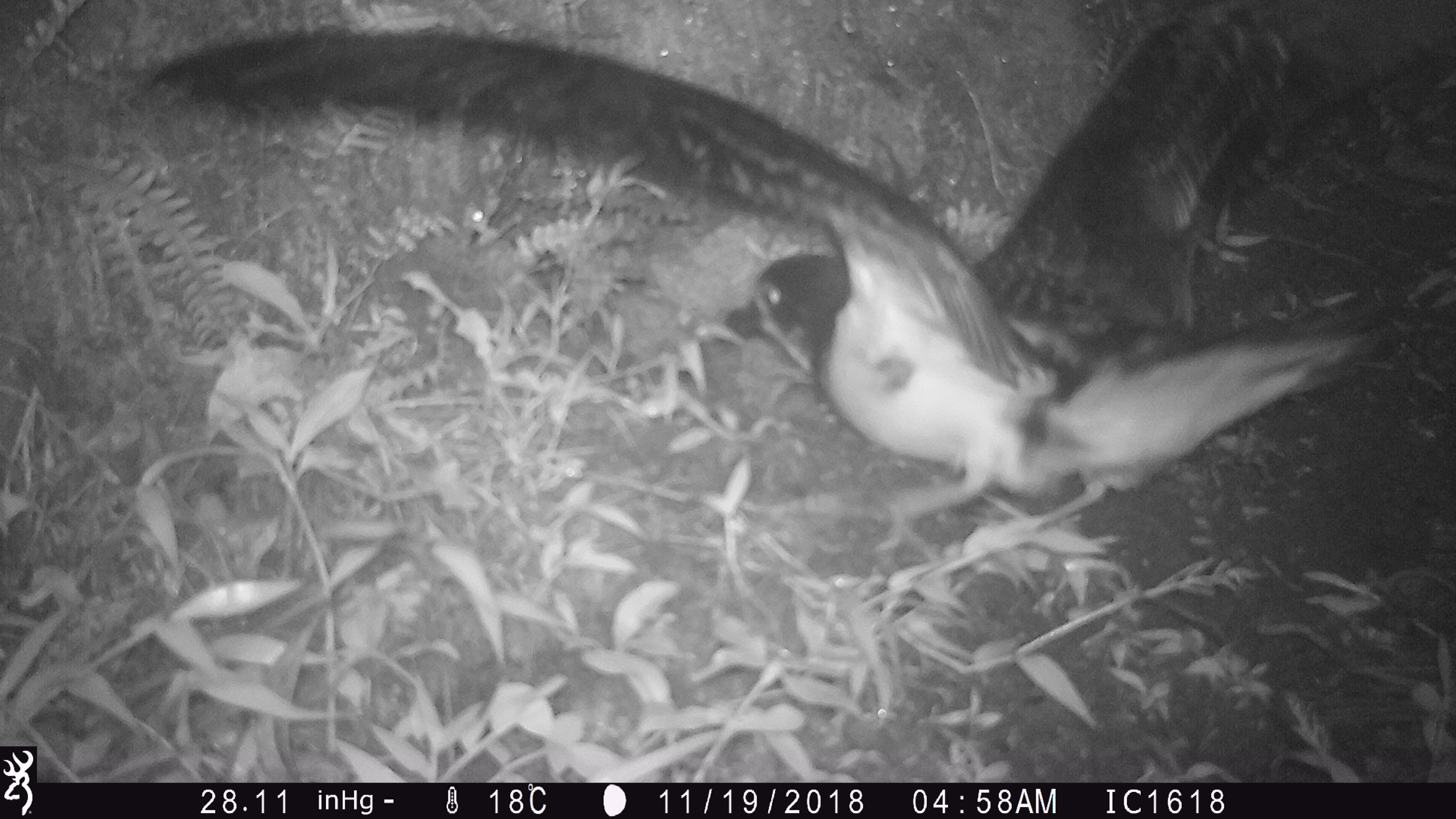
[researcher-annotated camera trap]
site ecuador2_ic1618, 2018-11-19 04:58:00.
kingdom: Animalia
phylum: Chordata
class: Aves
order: Procellariiformes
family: Procellariidae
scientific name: Procellariidae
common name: petrel chick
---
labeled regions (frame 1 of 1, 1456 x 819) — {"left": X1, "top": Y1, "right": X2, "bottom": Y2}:
petrel chick: {"left": 92, "top": 10, "right": 1418, "bottom": 504}